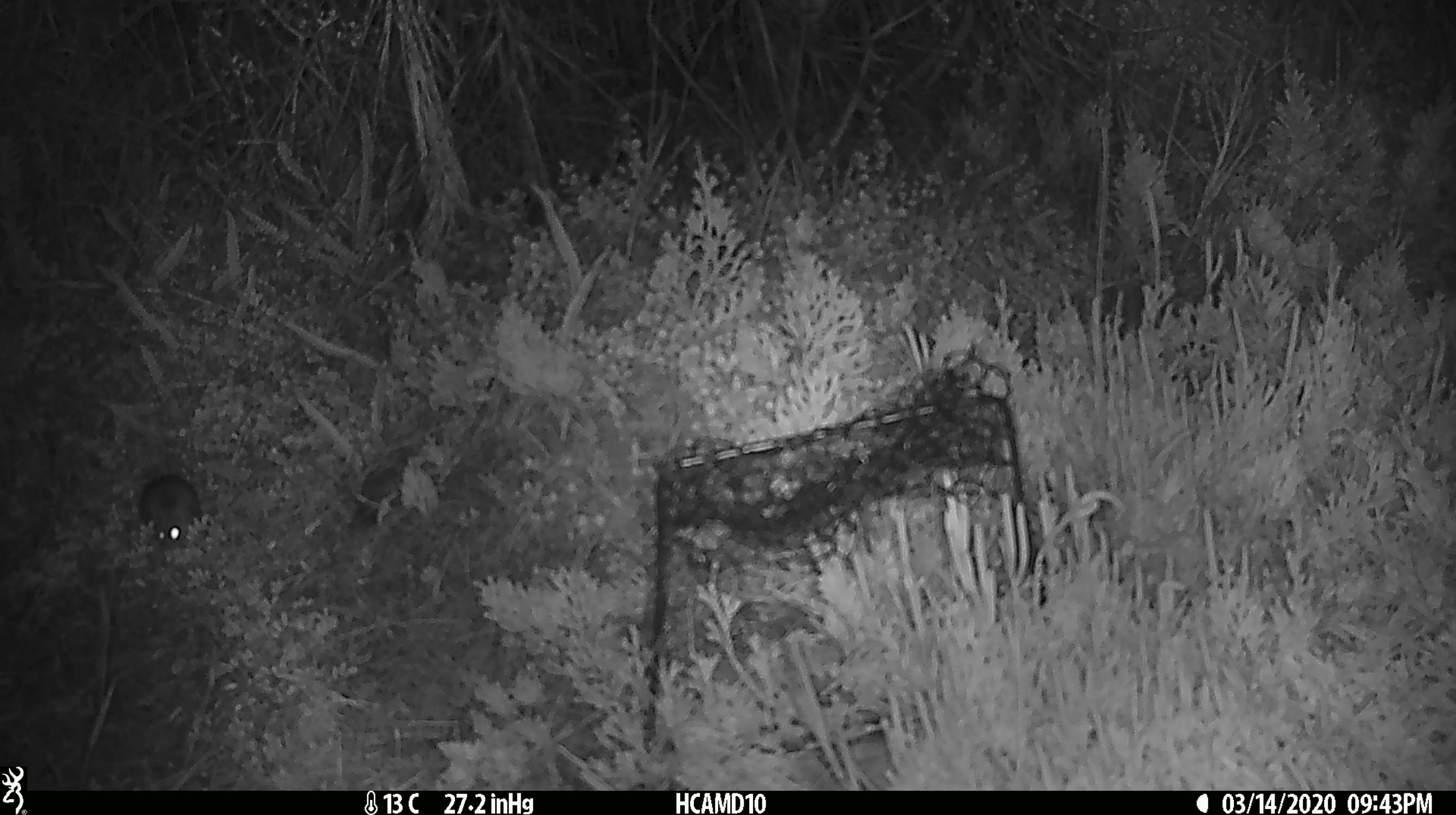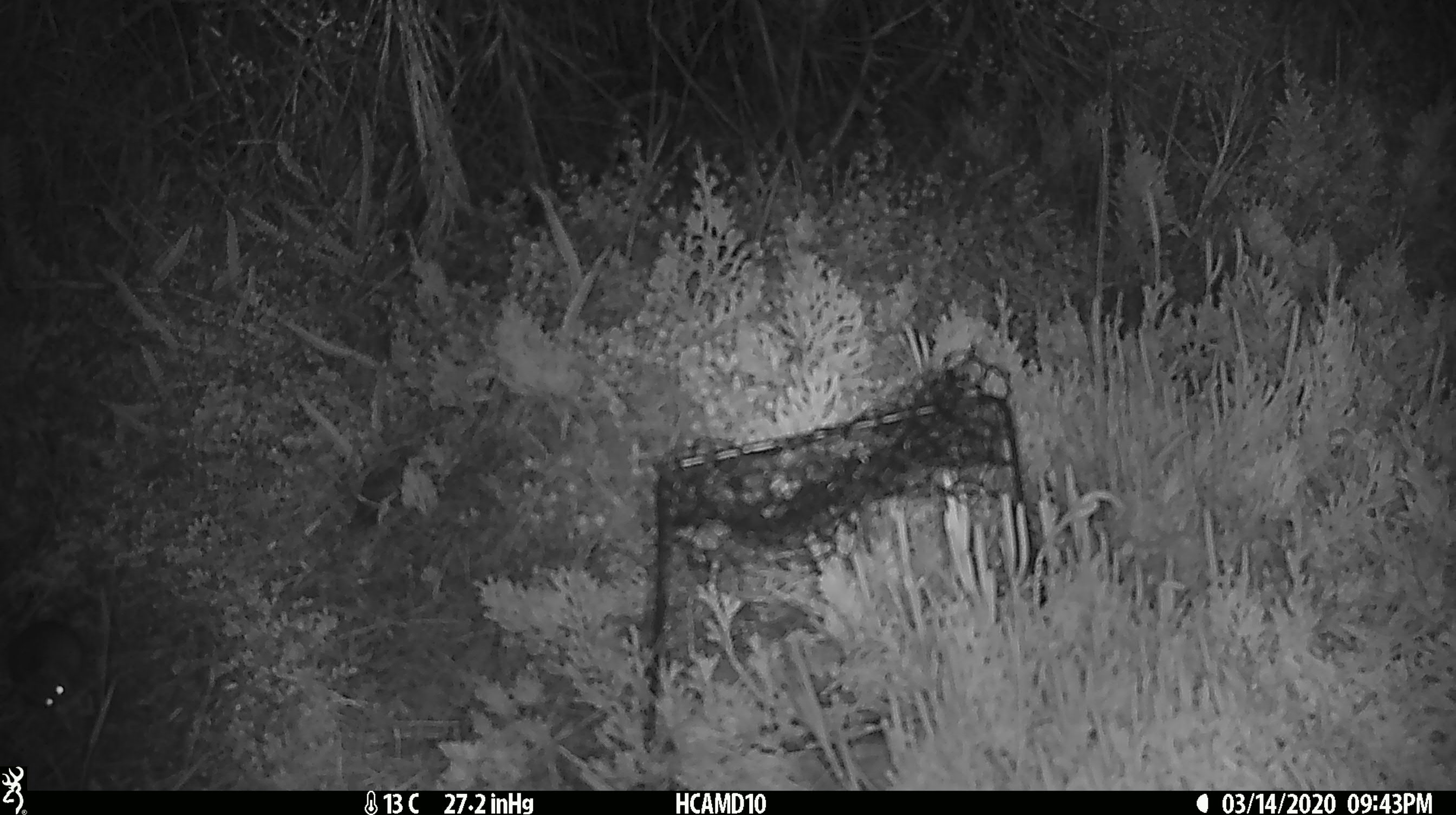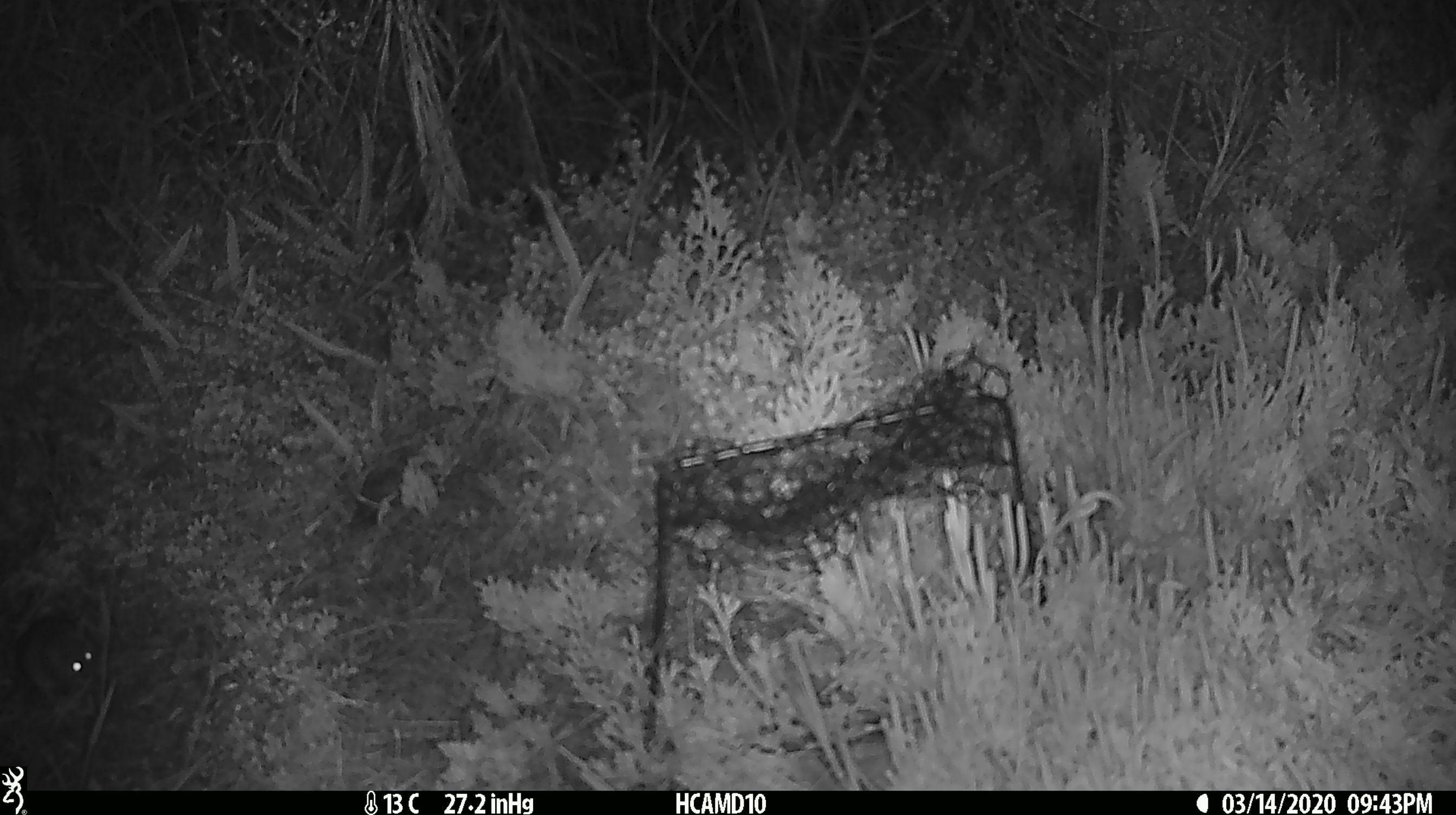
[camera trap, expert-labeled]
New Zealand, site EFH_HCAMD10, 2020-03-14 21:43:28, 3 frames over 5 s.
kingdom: Animalia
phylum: Chordata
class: Mammalia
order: Rodentia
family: Muridae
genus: Mus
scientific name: Mus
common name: mouse